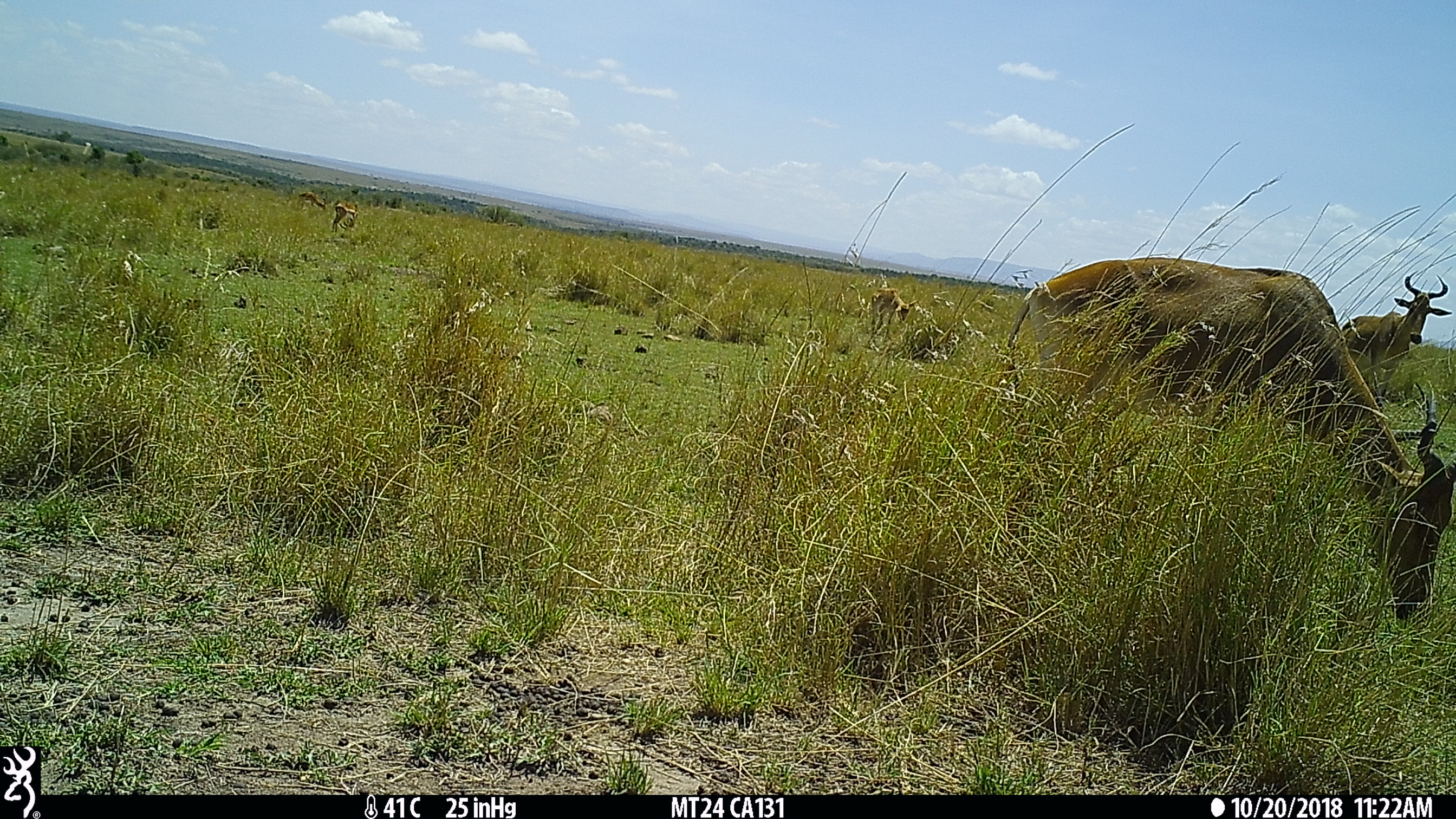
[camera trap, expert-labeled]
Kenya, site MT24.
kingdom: Animalia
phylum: Chordata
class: Mammalia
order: Artiodactyla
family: Bovidae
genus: Alcelaphus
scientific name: Alcelaphus buselaphus cokii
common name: coke's hartebeest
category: hartebeest cokes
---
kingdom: Animalia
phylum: Chordata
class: Mammalia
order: Artiodactyla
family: Bovidae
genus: Aepyceros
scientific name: Aepyceros melampus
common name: impala